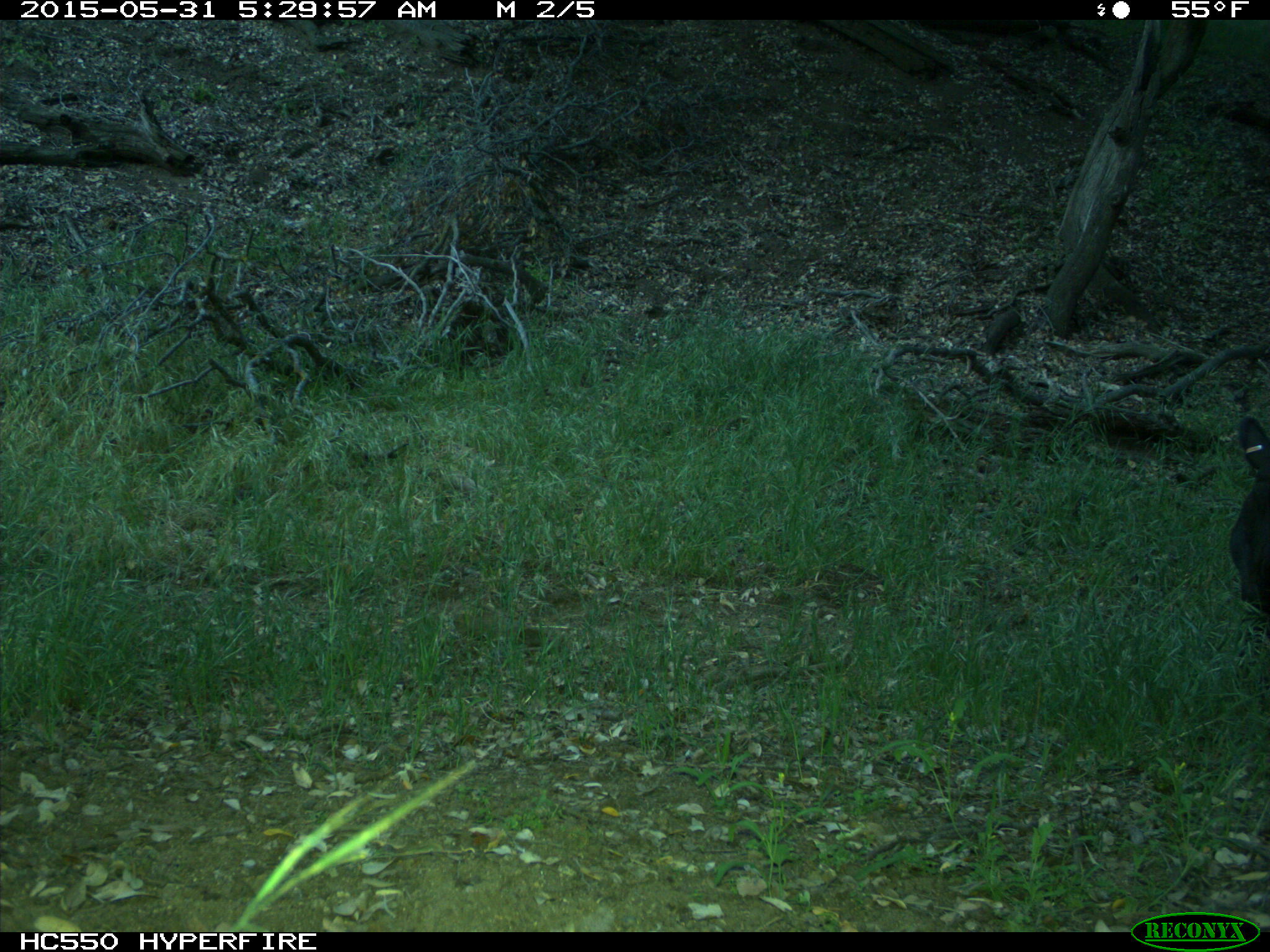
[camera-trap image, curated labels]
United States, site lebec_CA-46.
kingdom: Animalia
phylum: Chordata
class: Mammalia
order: Artiodactyla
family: Bovidae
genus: Bos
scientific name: Bos taurus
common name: domestic cow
Bos taurus (domestic cow).